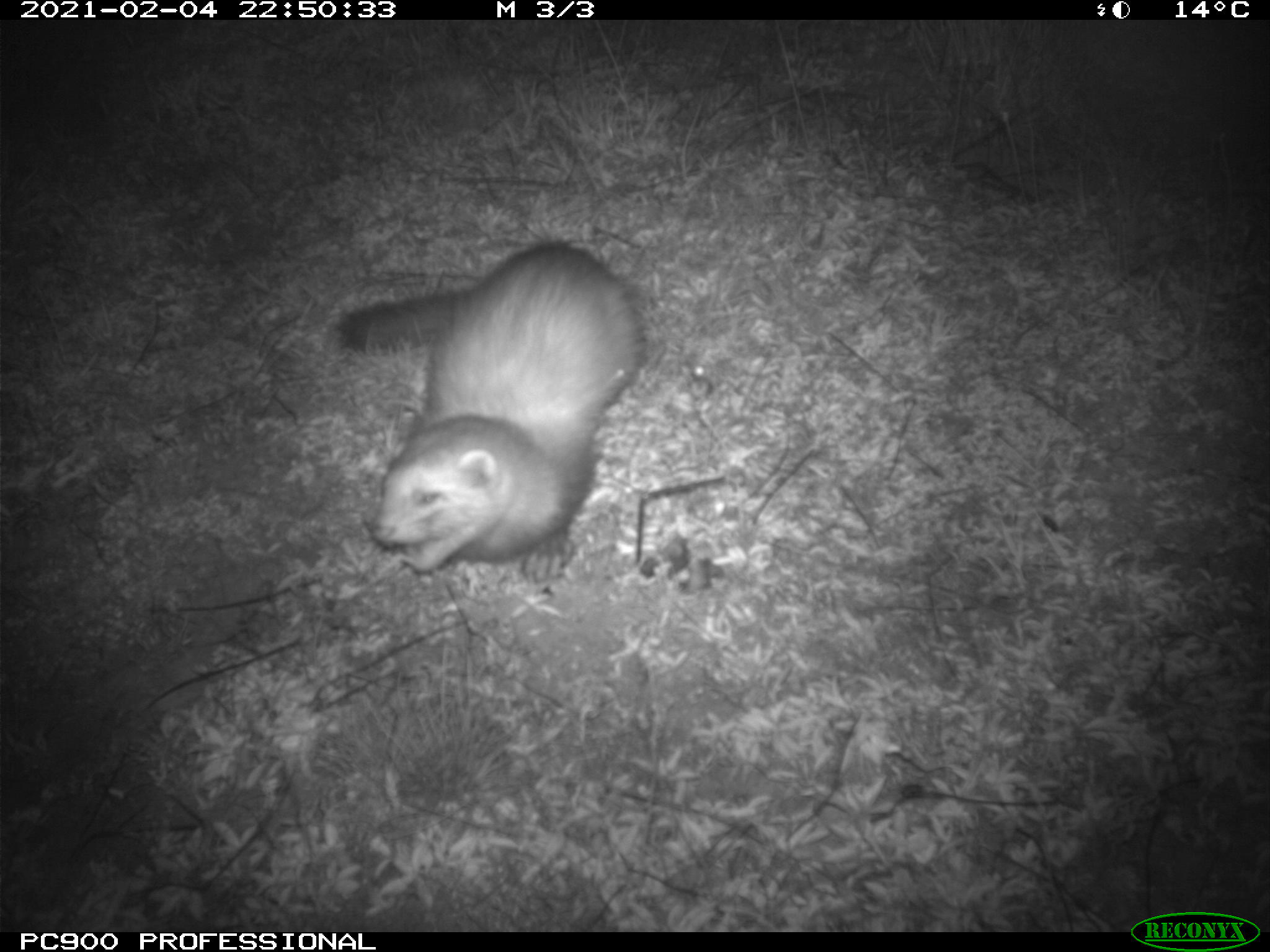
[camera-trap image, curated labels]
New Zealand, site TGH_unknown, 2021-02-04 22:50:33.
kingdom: Animalia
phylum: Chordata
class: Mammalia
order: Carnivora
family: Mustelidae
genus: Mustela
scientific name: Mustela furo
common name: ferret